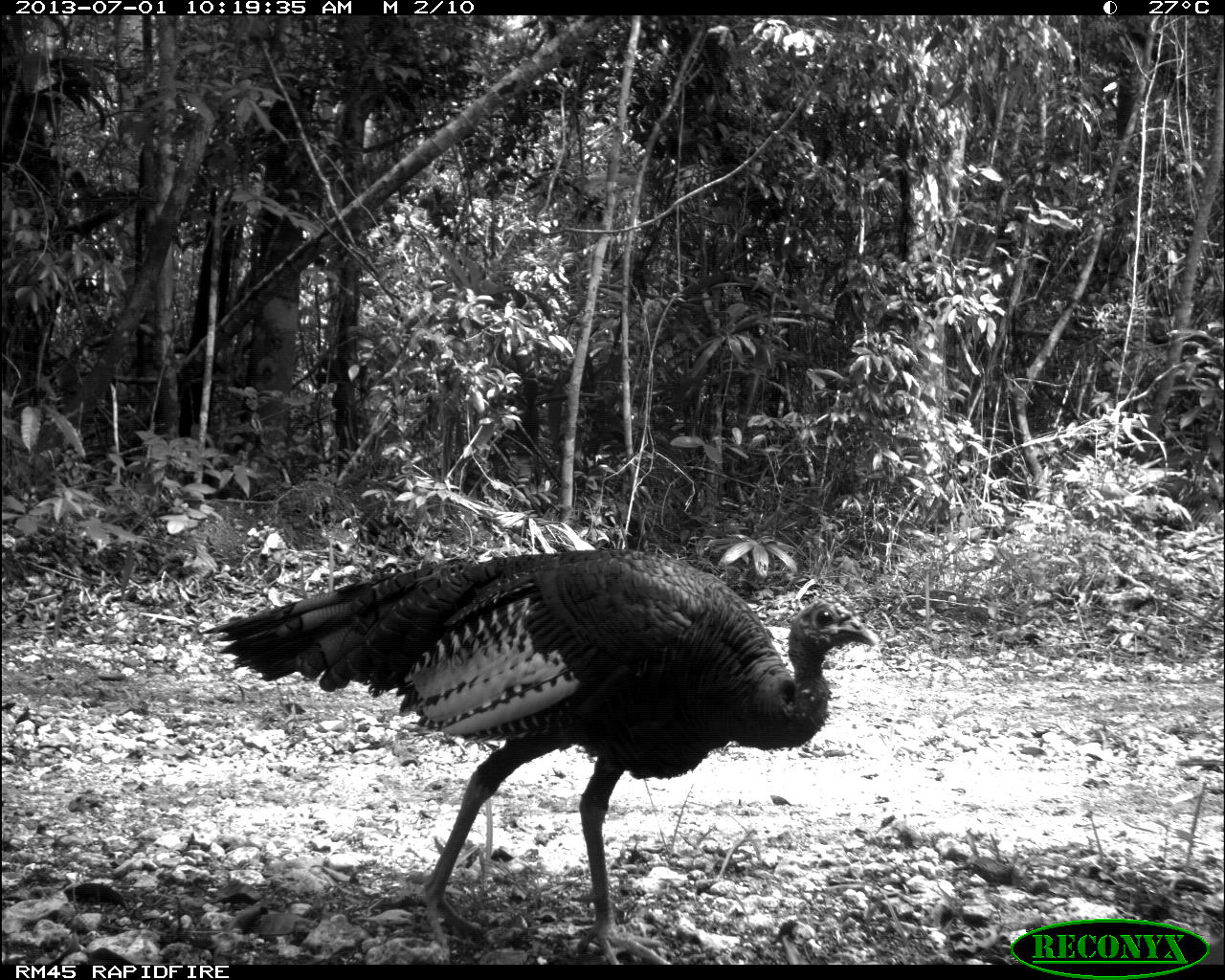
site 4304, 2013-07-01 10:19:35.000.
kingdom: Animalia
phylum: Chordata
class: Aves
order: Galliformes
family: Phasianidae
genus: Meleagris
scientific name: Meleagris ocellata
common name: ocellated turkey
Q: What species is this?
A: Meleagris ocellata (ocellated turkey).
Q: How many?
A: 1.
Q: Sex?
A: Female.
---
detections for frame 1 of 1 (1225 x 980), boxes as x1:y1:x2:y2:
meleagris ocellata: 198:544:877:962